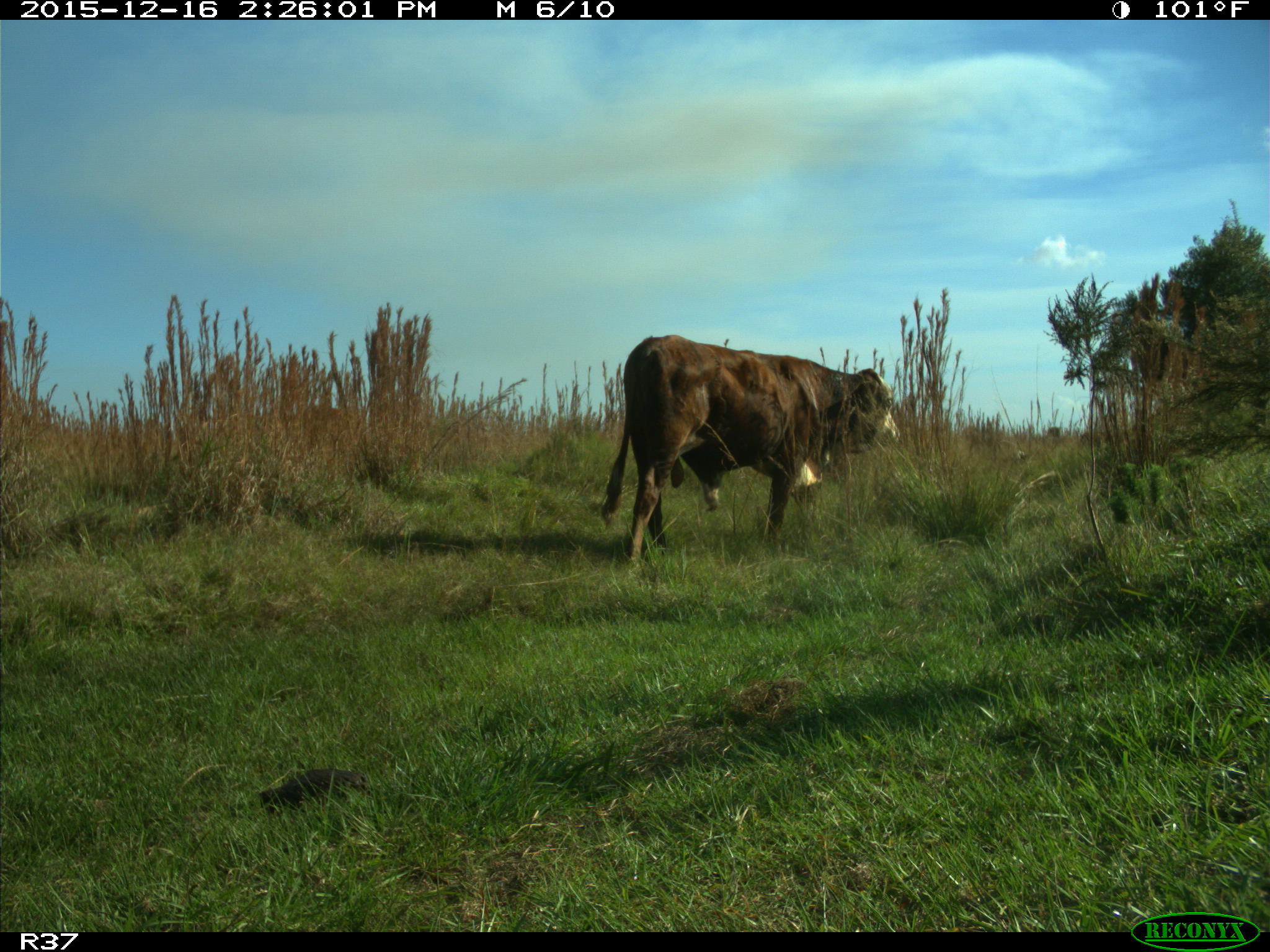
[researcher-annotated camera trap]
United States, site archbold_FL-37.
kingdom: Animalia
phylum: Chordata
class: Mammalia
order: Artiodactyla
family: Bovidae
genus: Bos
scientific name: Bos taurus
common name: domestic cow